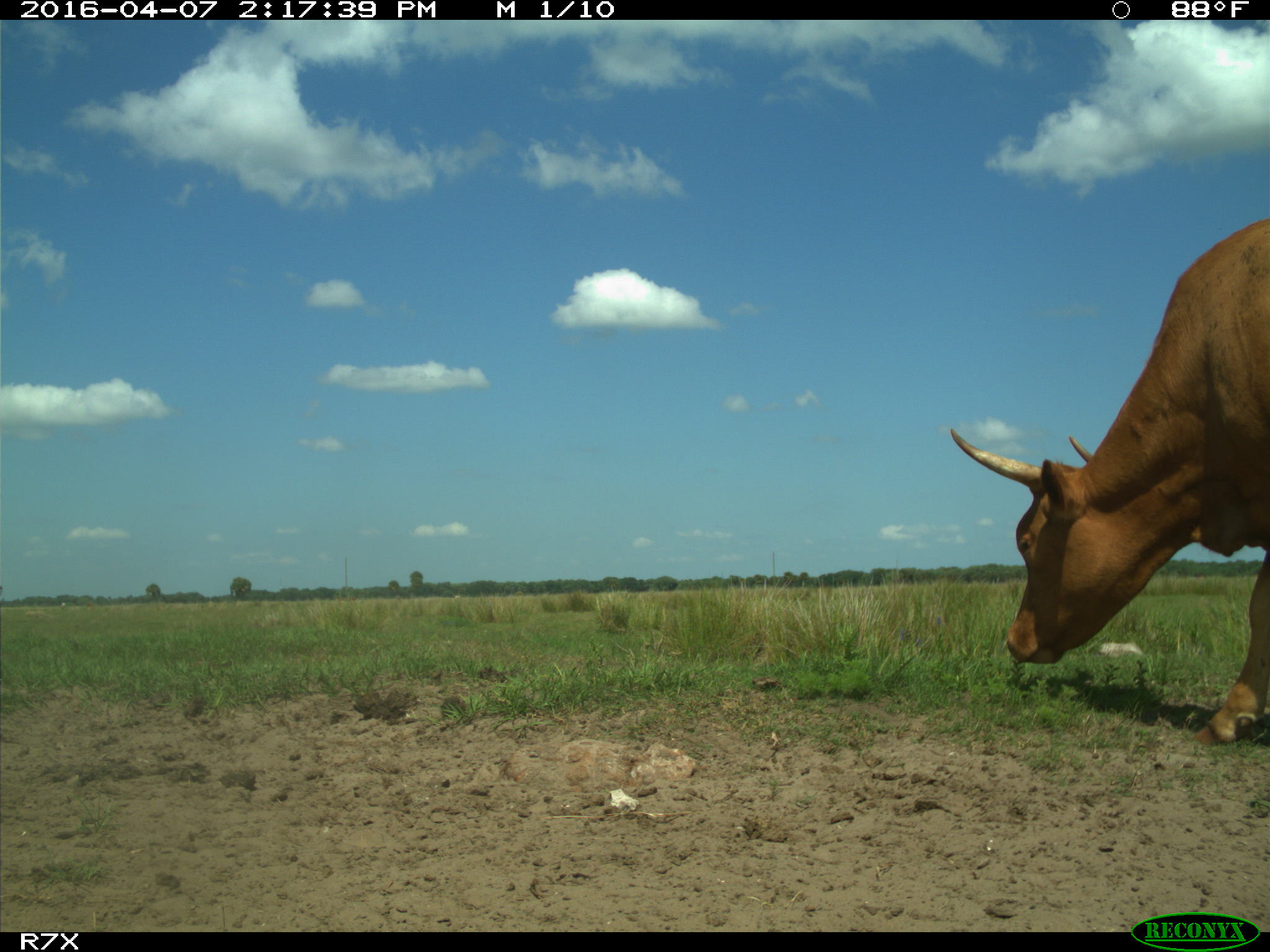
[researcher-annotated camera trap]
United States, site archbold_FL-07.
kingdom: Animalia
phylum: Chordata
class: Mammalia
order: Artiodactyla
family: Bovidae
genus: Bos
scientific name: Bos taurus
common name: domestic cow